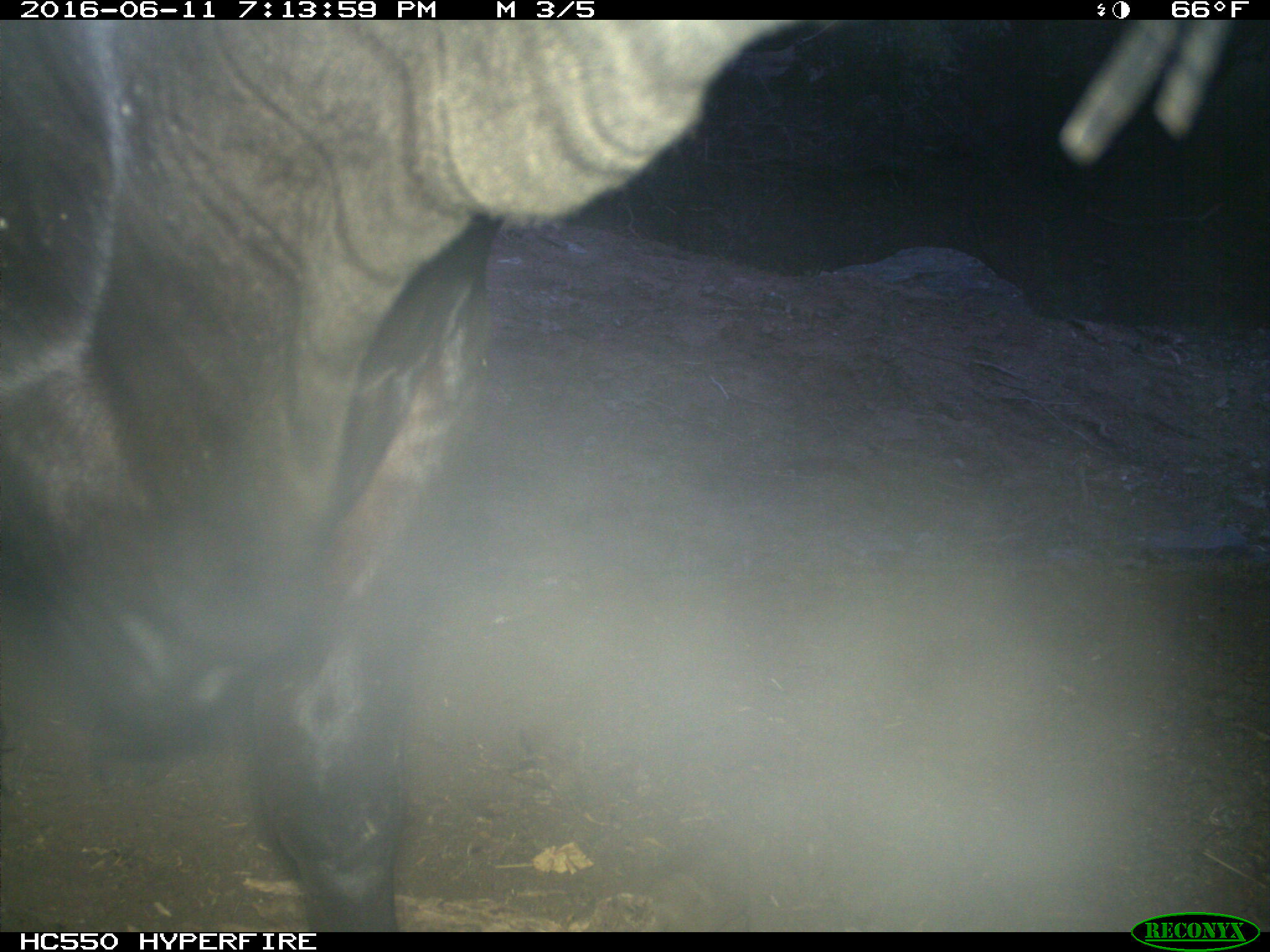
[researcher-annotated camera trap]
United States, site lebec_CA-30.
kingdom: Animalia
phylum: Chordata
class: Mammalia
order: Artiodactyla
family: Bovidae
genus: Bos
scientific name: Bos taurus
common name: domestic cow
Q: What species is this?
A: Bos taurus (domestic cow).